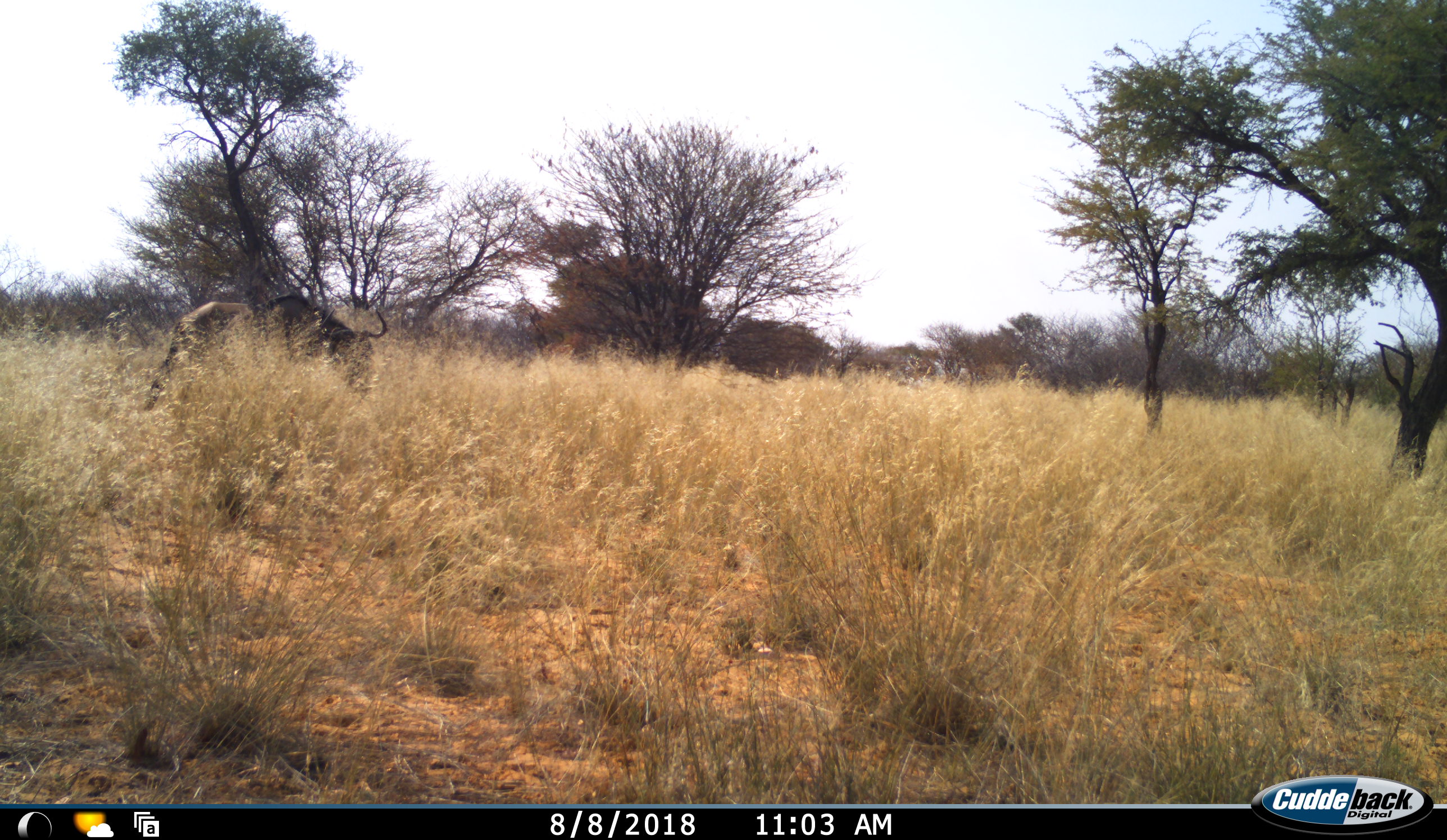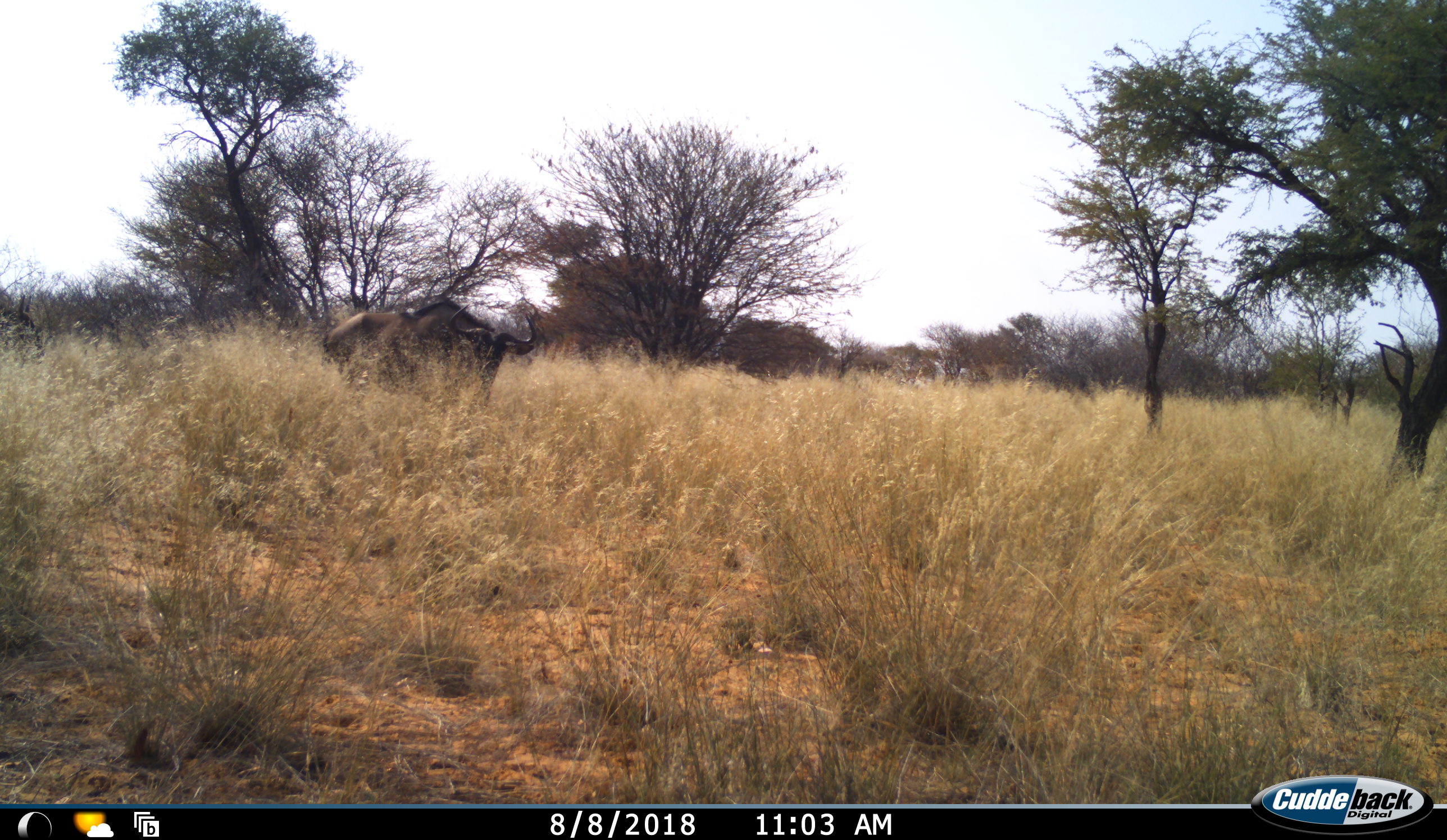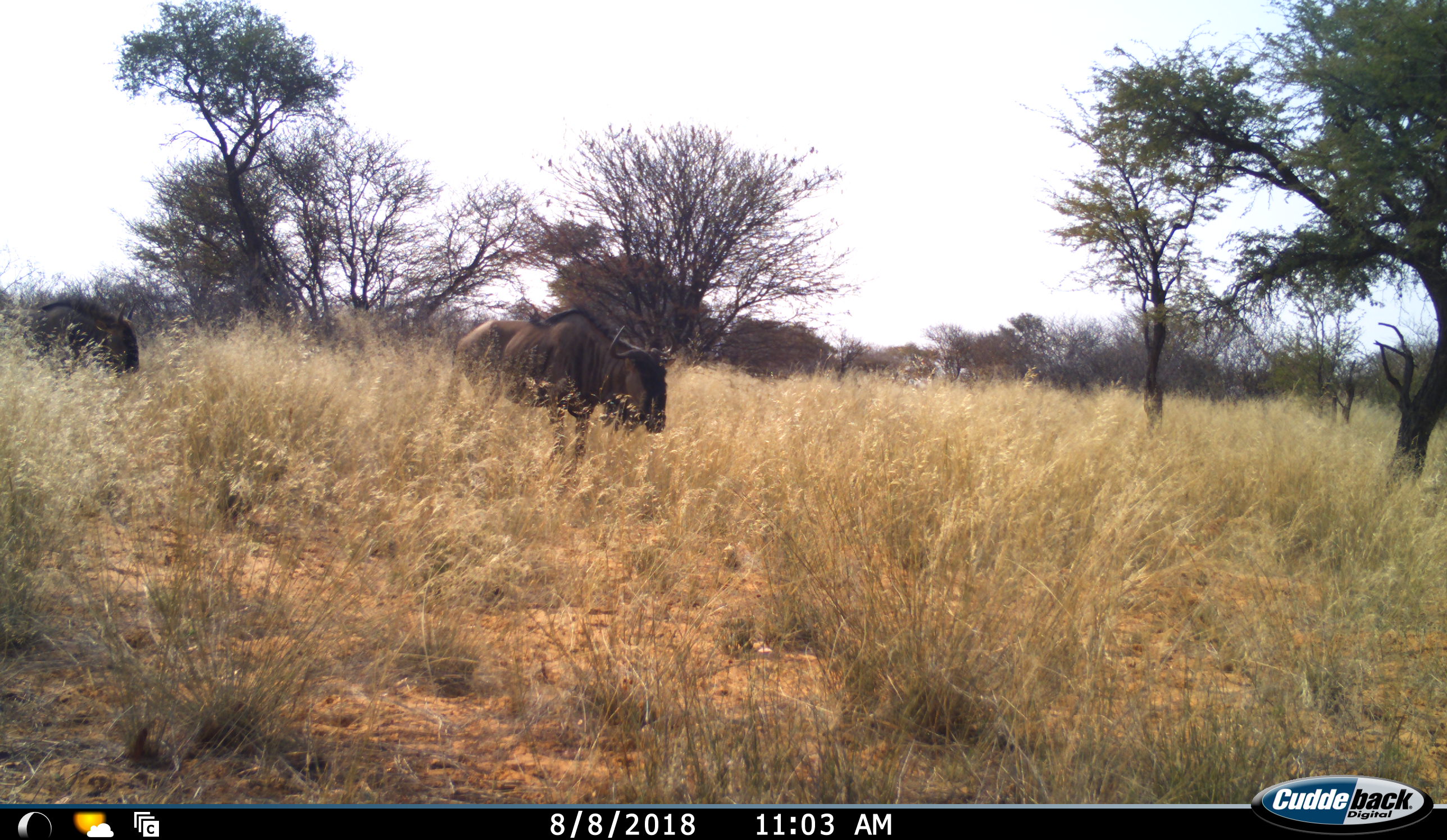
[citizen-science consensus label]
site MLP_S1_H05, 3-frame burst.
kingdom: Animalia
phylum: Chordata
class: Mammalia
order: Artiodactyla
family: Bovidae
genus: Connochaetes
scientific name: Connochaetes taurinus taurinus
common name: blue wildebeest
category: wildebeestblue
Wildebeestblue (blue wildebeest) (Connochaetes taurinus taurinus), count 2. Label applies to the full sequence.